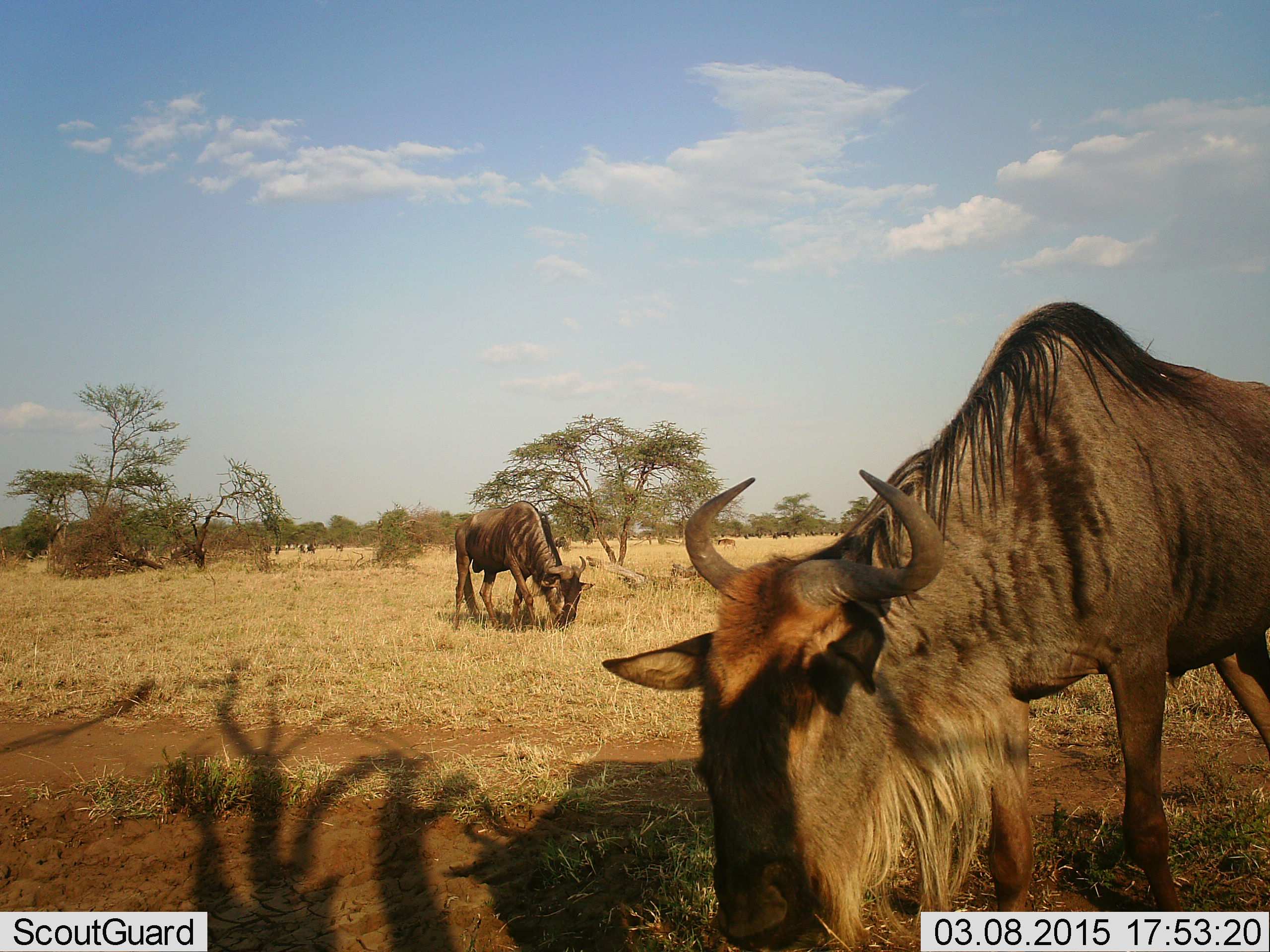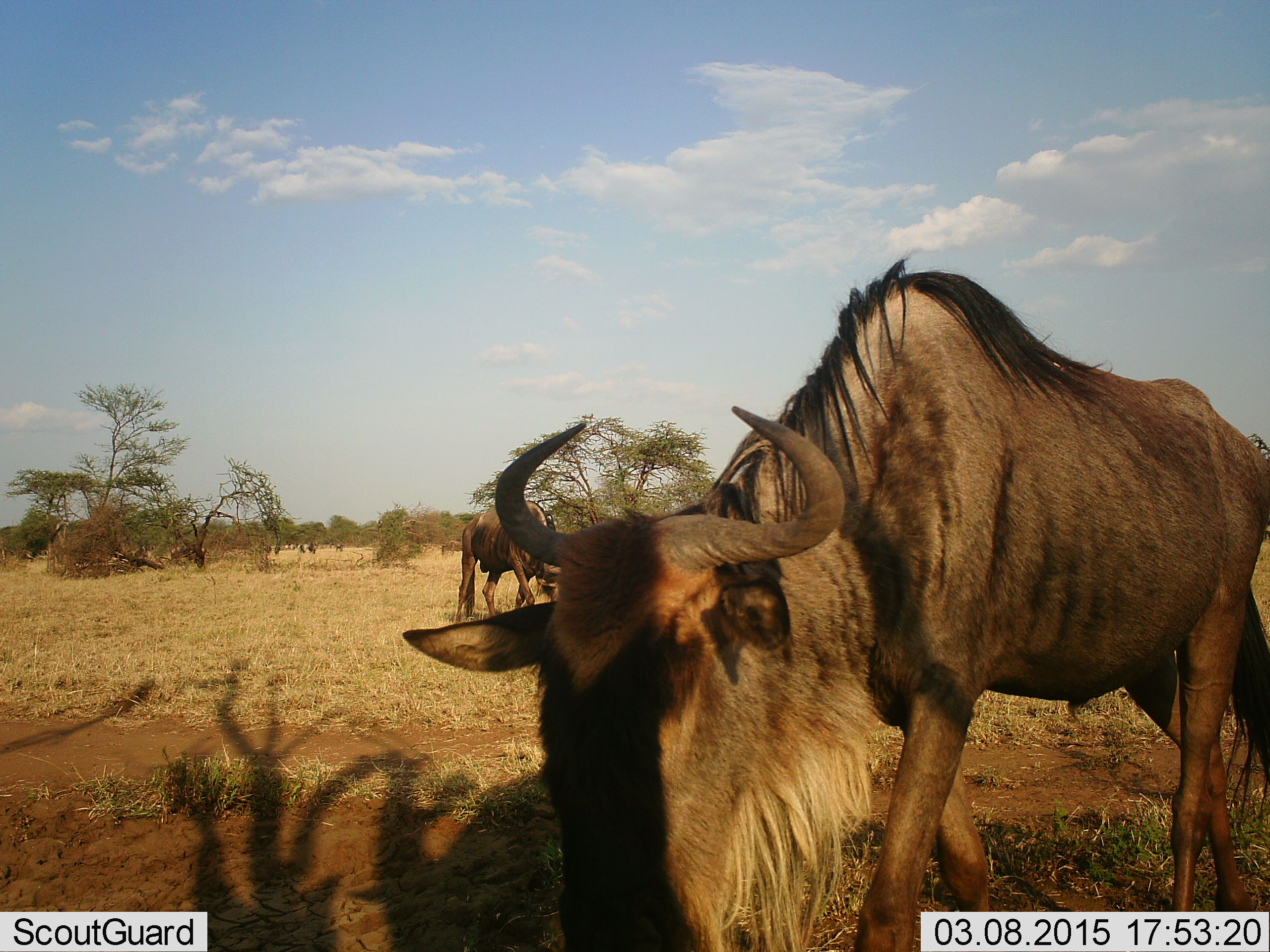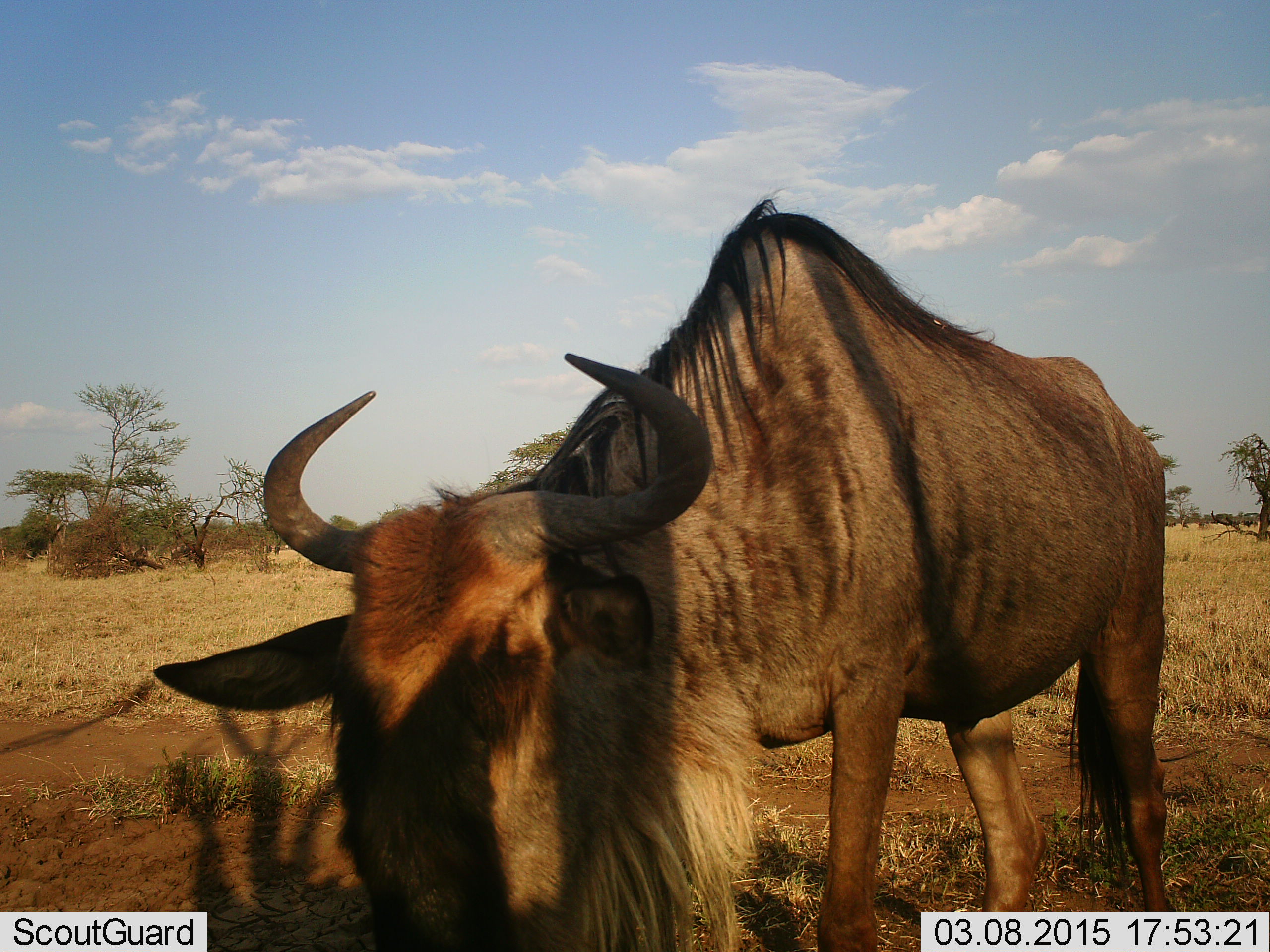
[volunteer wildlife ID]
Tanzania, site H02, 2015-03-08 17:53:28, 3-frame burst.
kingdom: Animalia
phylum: Chordata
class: Mammalia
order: Artiodactyla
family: Bovidae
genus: Connochaetes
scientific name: Connochaetes taurinus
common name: blue wildebeest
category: wildebeest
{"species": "wildebeest (blue wildebeest) (Connochaetes taurinus)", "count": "2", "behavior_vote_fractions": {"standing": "70%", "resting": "0%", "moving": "70%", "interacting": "0%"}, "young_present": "0%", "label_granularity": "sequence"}